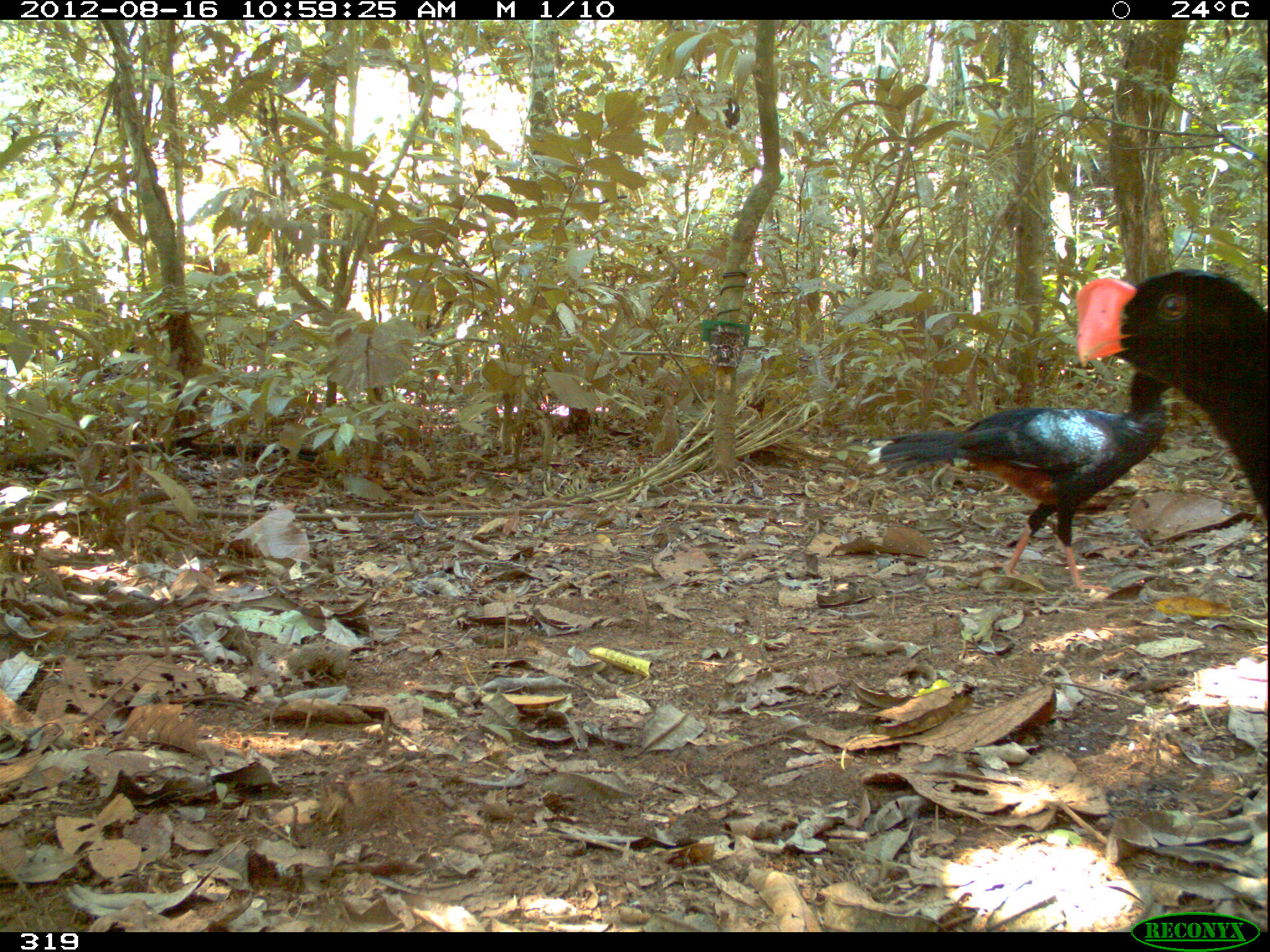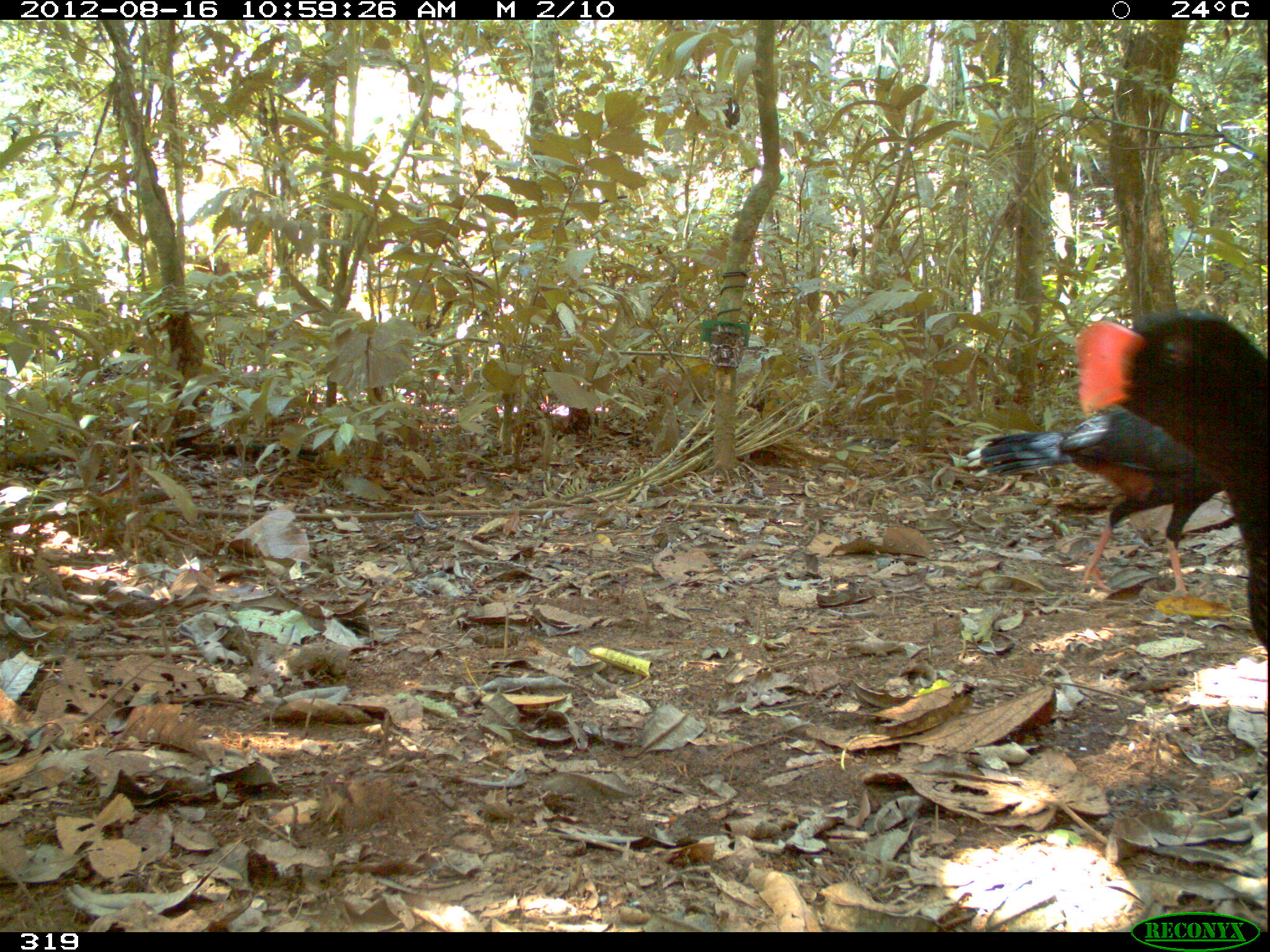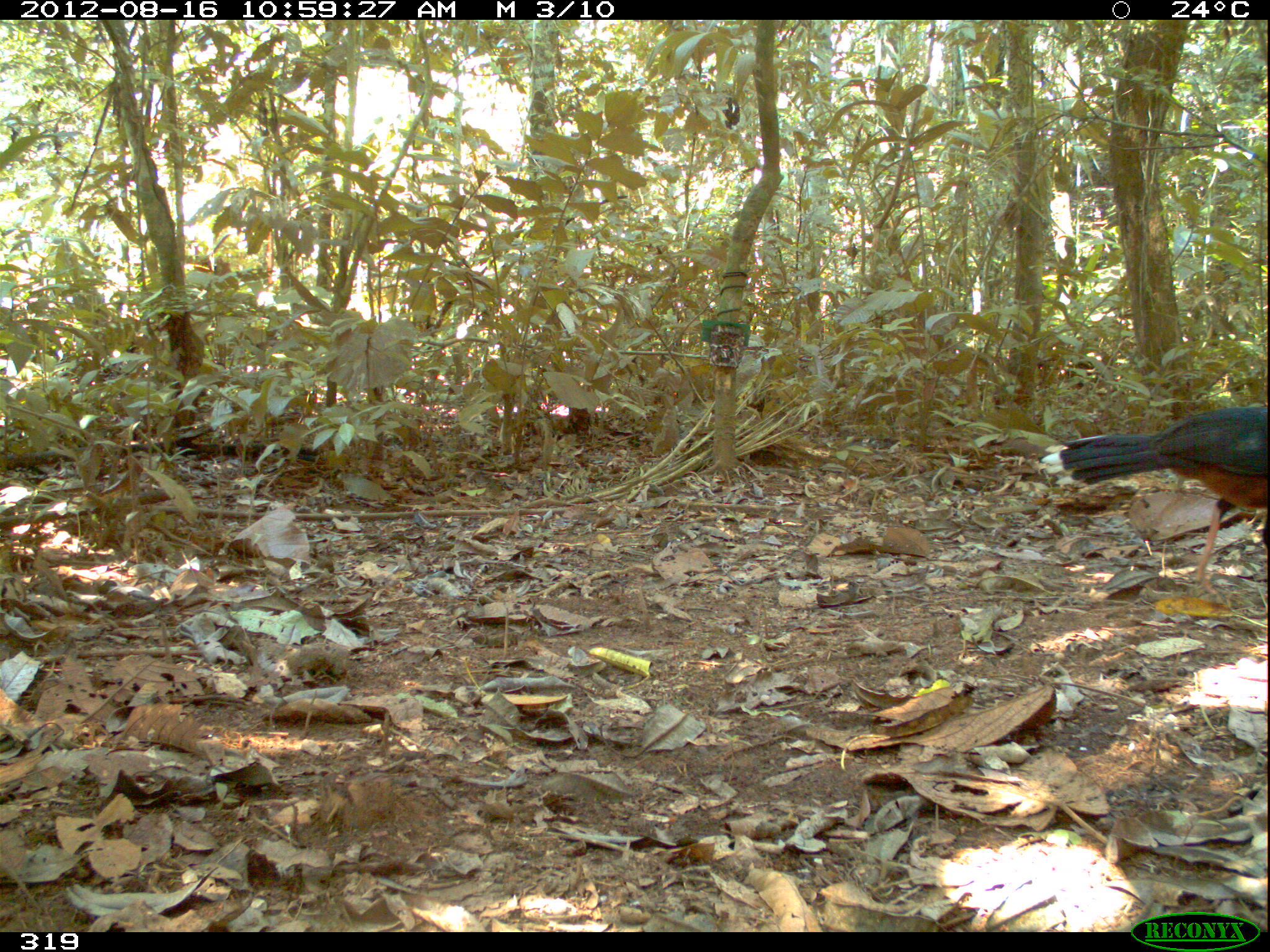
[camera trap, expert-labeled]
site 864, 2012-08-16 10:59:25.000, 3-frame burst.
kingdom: Animalia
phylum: Chordata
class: Aves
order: Galliformes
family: Cracidae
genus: Mitu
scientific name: Mitu tuberosum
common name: razor-billed curassow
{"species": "Mitu tuberosum (razor-billed curassow)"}